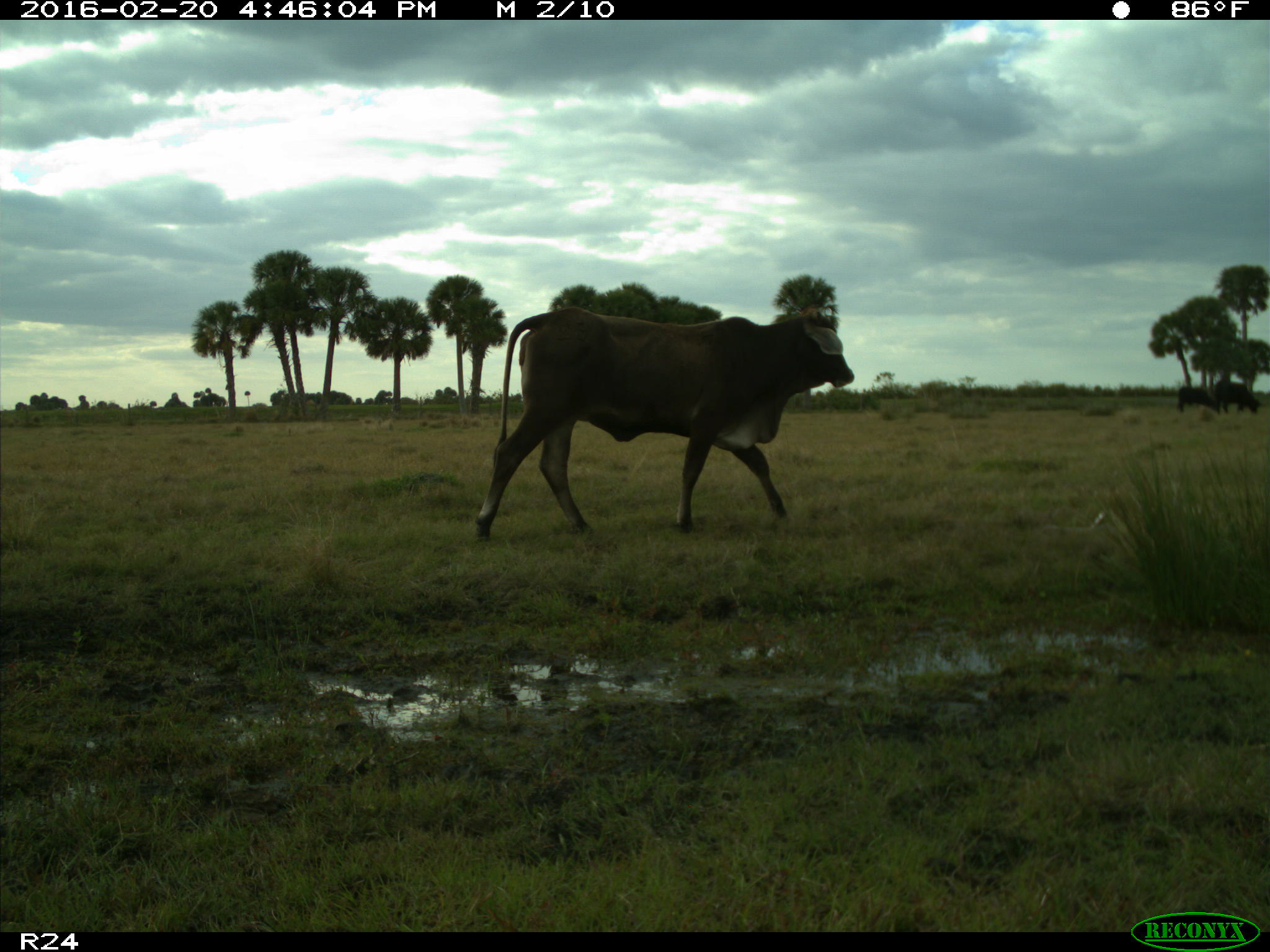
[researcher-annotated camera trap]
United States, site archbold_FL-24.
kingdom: Animalia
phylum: Chordata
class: Mammalia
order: Artiodactyla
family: Bovidae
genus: Bos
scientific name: Bos taurus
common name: domestic cow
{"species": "Bos taurus (domestic cow)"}